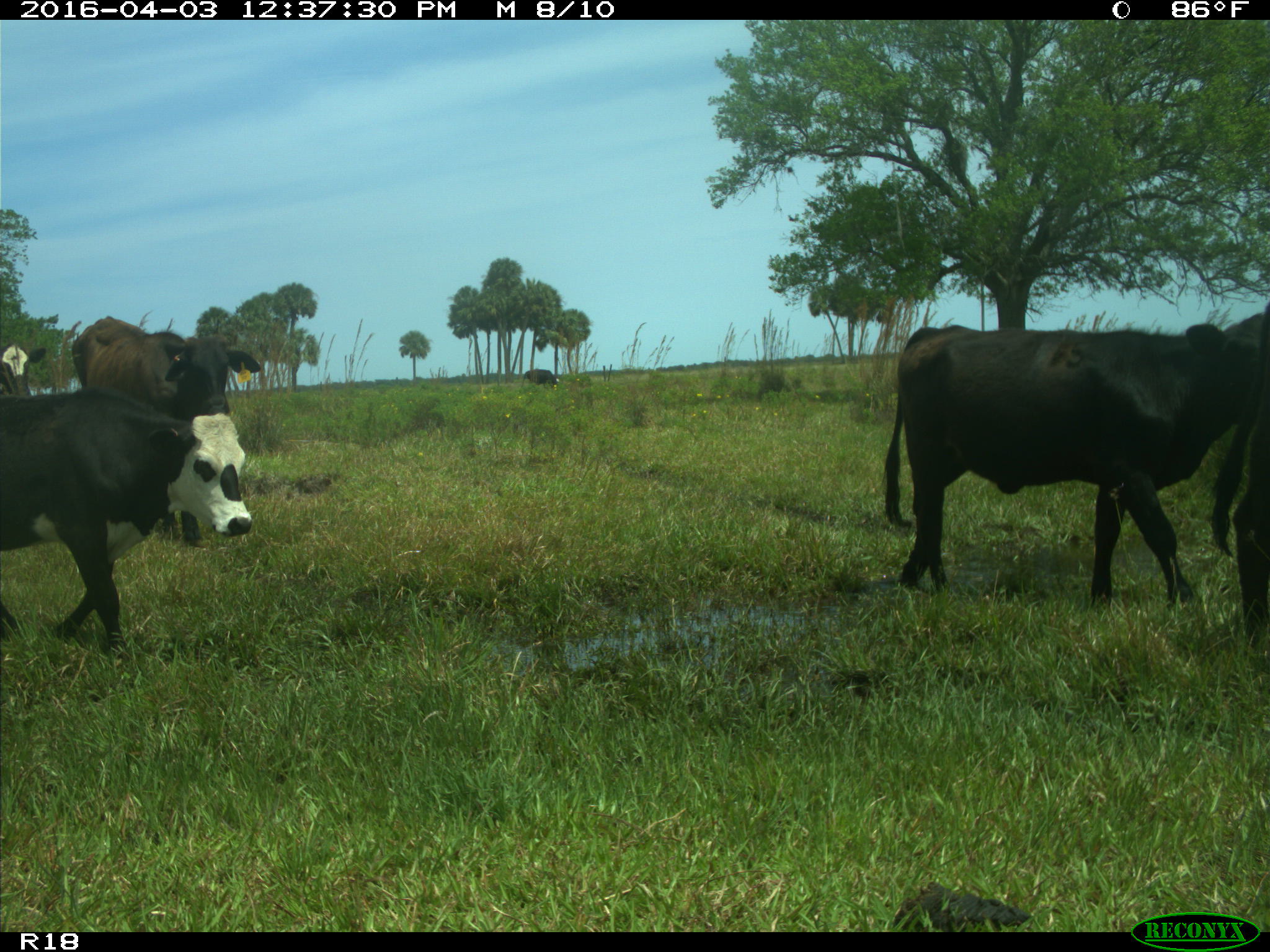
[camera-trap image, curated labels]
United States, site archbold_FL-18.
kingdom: Animalia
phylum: Chordata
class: Mammalia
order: Artiodactyla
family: Bovidae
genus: Bos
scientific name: Bos taurus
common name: domestic cow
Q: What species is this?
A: Bos taurus (domestic cow).